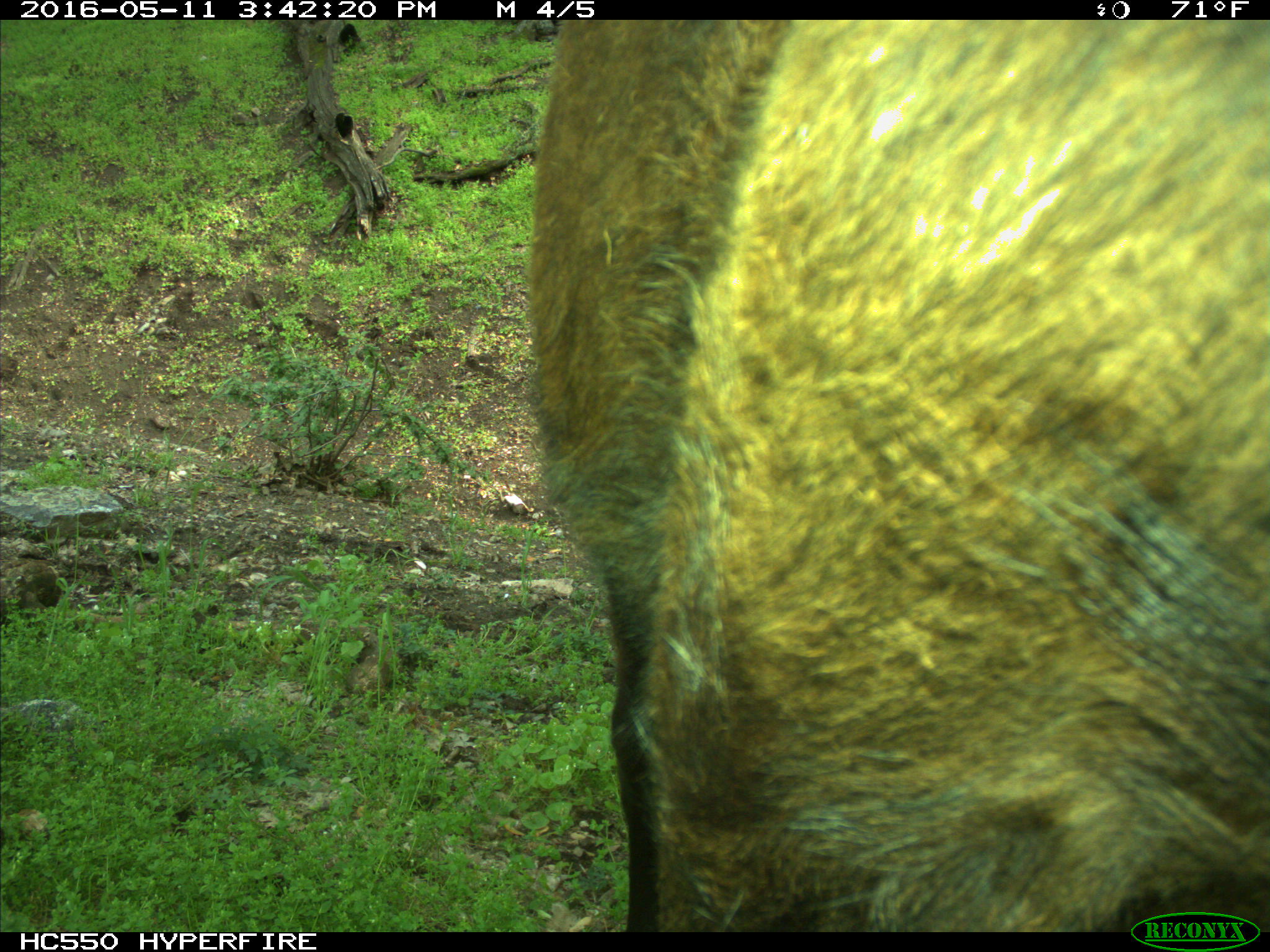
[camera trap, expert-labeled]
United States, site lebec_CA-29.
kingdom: Animalia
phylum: Chordata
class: Mammalia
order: Artiodactyla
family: Bovidae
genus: Bos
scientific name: Bos taurus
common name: domestic cow